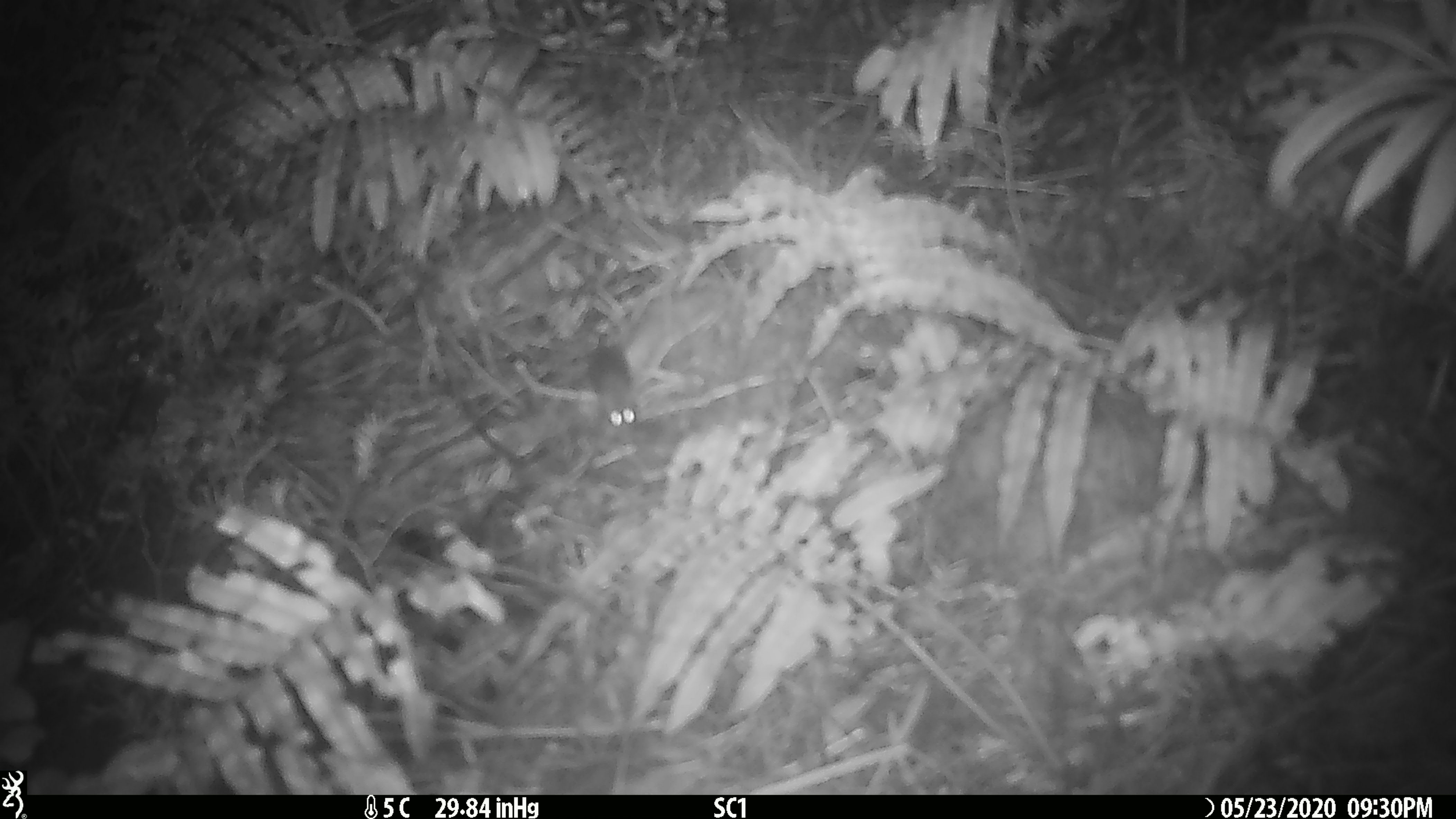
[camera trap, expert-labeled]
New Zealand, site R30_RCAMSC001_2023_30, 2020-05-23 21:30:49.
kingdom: Animalia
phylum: Chordata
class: Mammalia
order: Rodentia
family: Muridae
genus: Mus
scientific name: Mus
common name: mouse